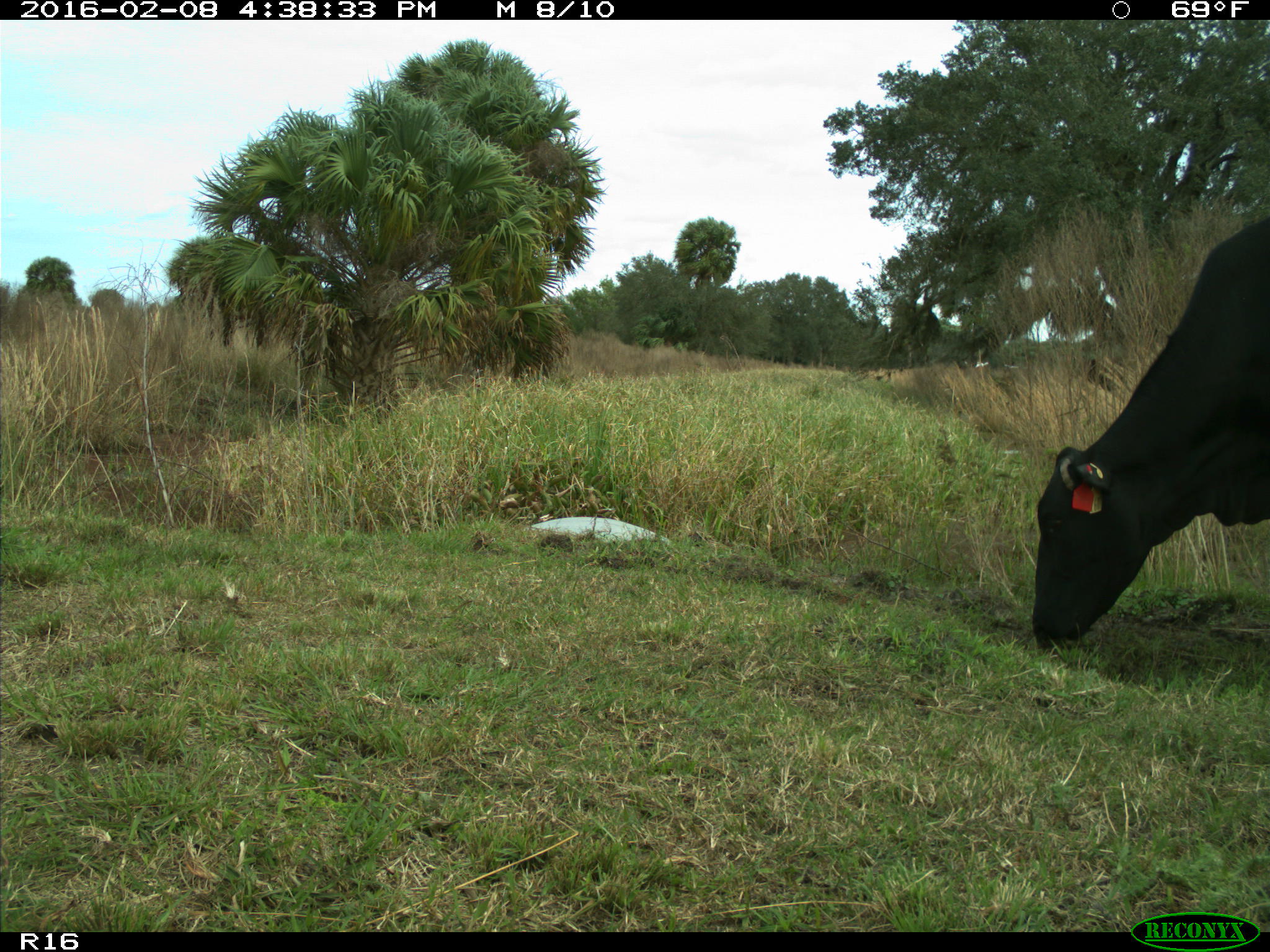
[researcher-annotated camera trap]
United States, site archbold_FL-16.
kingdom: Animalia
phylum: Chordata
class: Mammalia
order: Artiodactyla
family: Bovidae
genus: Bos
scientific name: Bos taurus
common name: domestic cow